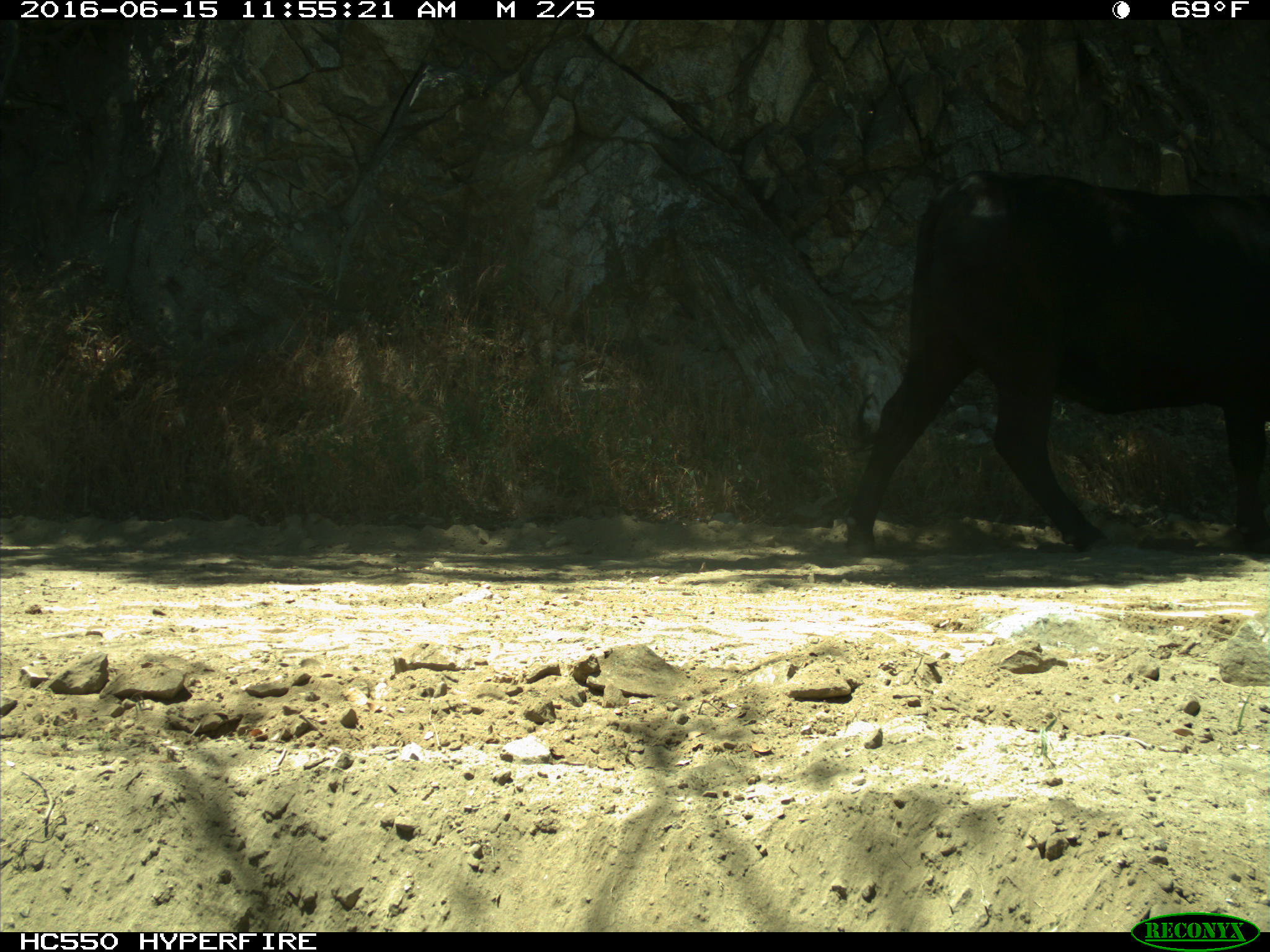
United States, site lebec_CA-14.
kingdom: Animalia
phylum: Chordata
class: Mammalia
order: Artiodactyla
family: Bovidae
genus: Bos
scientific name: Bos taurus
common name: domestic cow